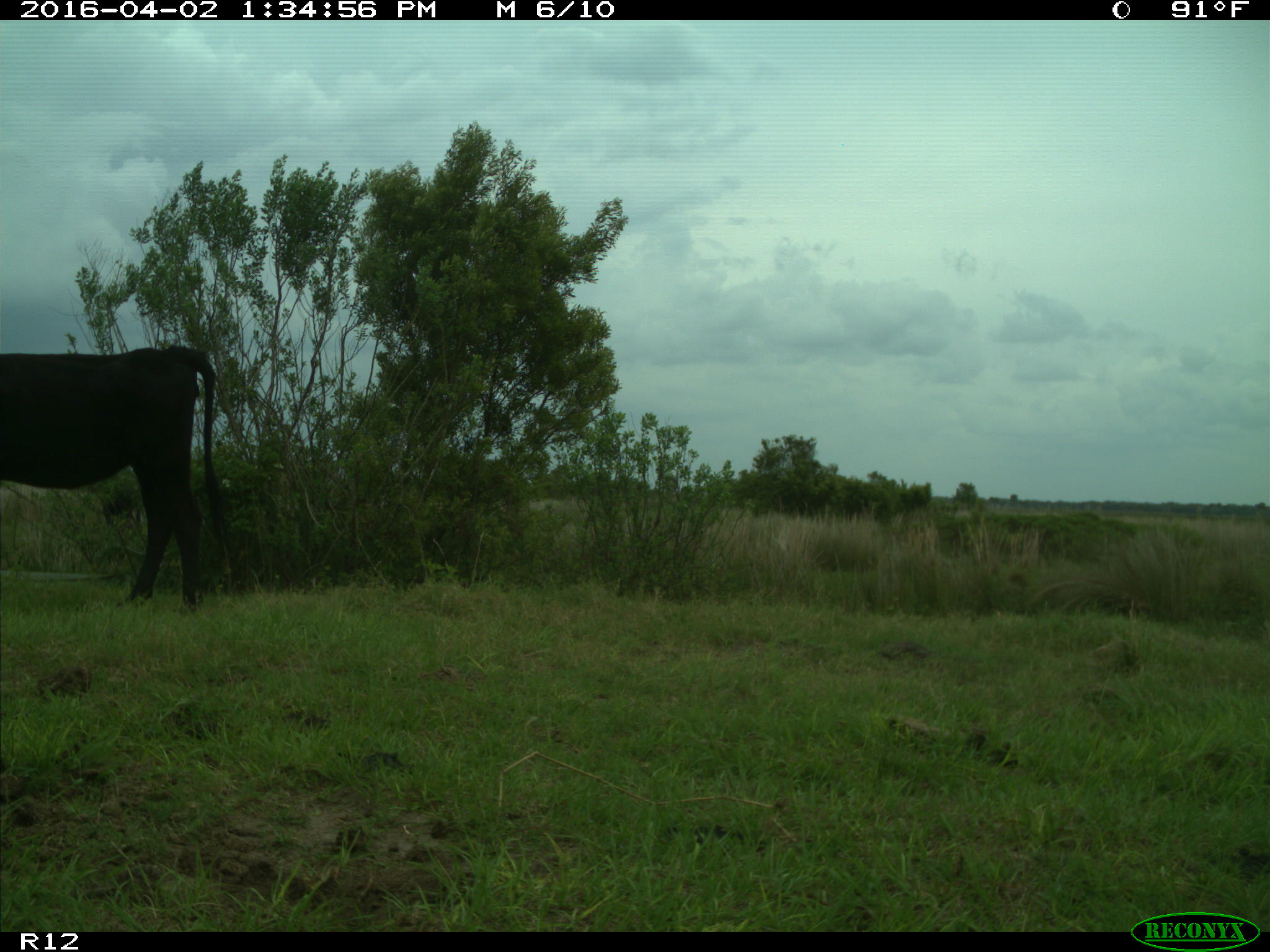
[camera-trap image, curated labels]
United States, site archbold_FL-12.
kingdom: Animalia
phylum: Chordata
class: Mammalia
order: Artiodactyla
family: Bovidae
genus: Bos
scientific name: Bos taurus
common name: domestic cow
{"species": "Bos taurus (domestic cow)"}